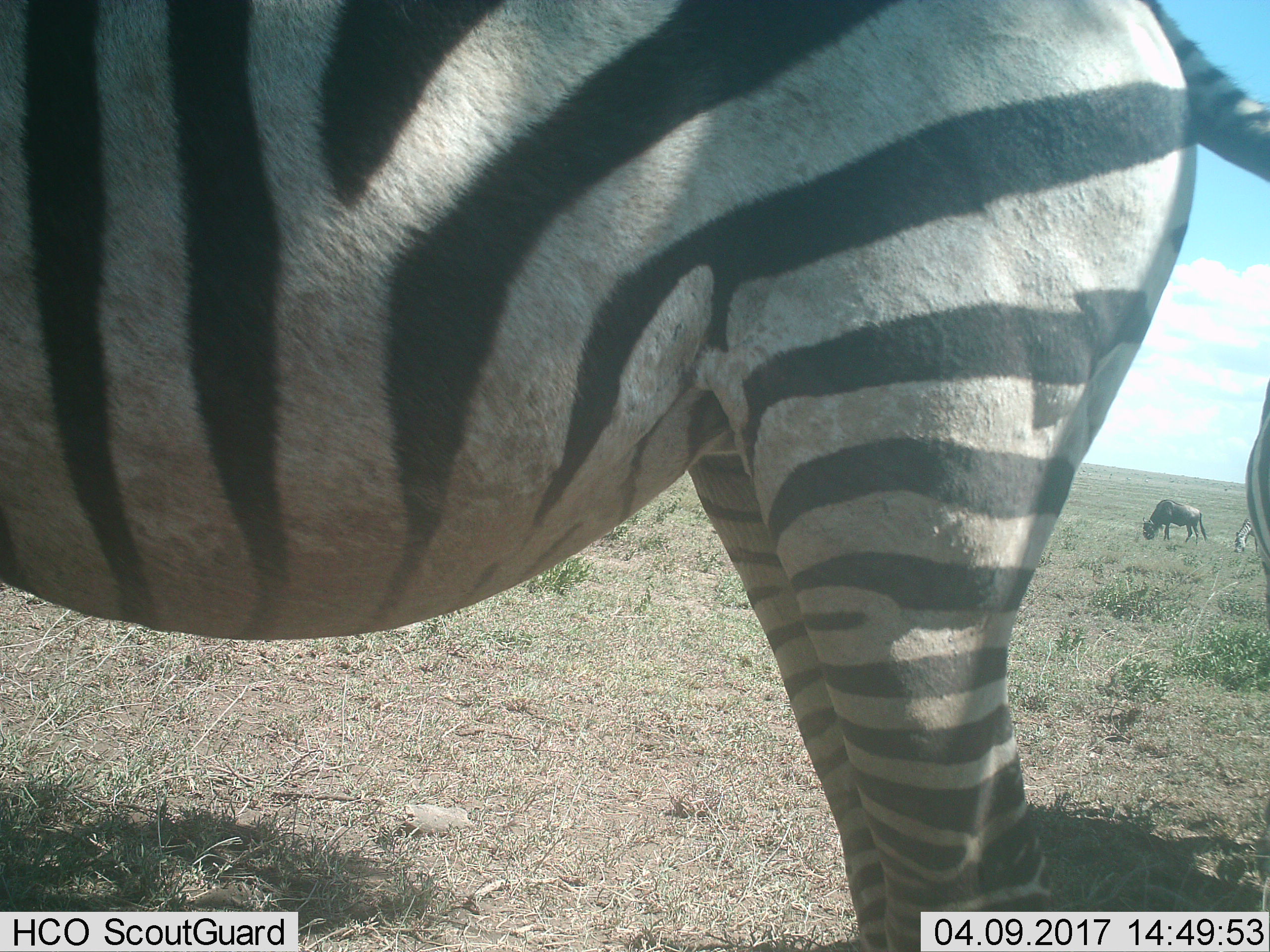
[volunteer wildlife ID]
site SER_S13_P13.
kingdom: Animalia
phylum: Chordata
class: Mammalia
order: Artiodactyla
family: Bovidae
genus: Connochaetes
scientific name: Connochaetes taurinus taurinus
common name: blue wildebeest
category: wildebeestblue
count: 1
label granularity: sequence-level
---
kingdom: Animalia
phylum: Chordata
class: Mammalia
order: Perissodactyla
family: Equidae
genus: Equus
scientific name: Equus quagga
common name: plains zebra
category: zebraplains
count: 3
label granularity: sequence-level